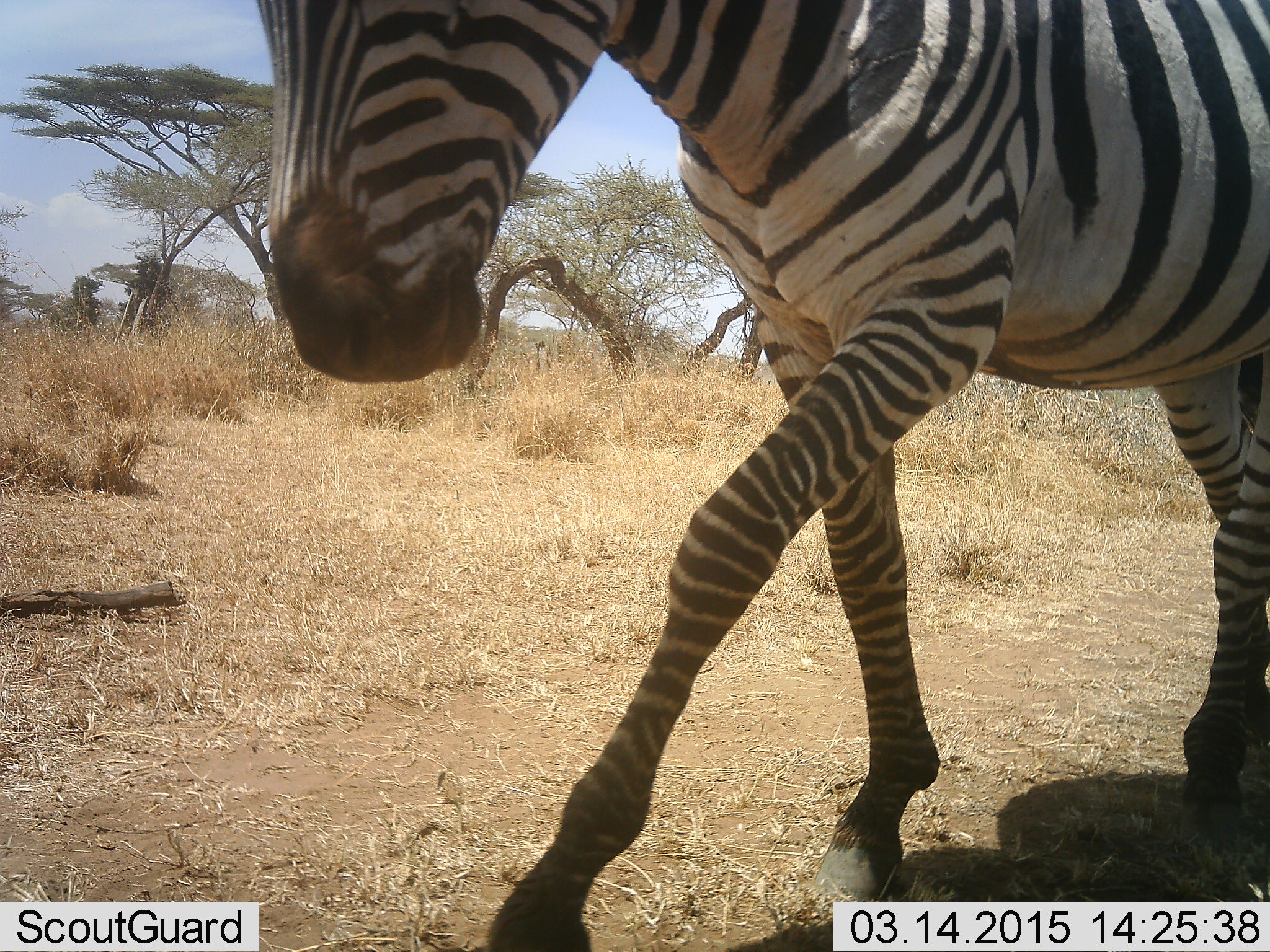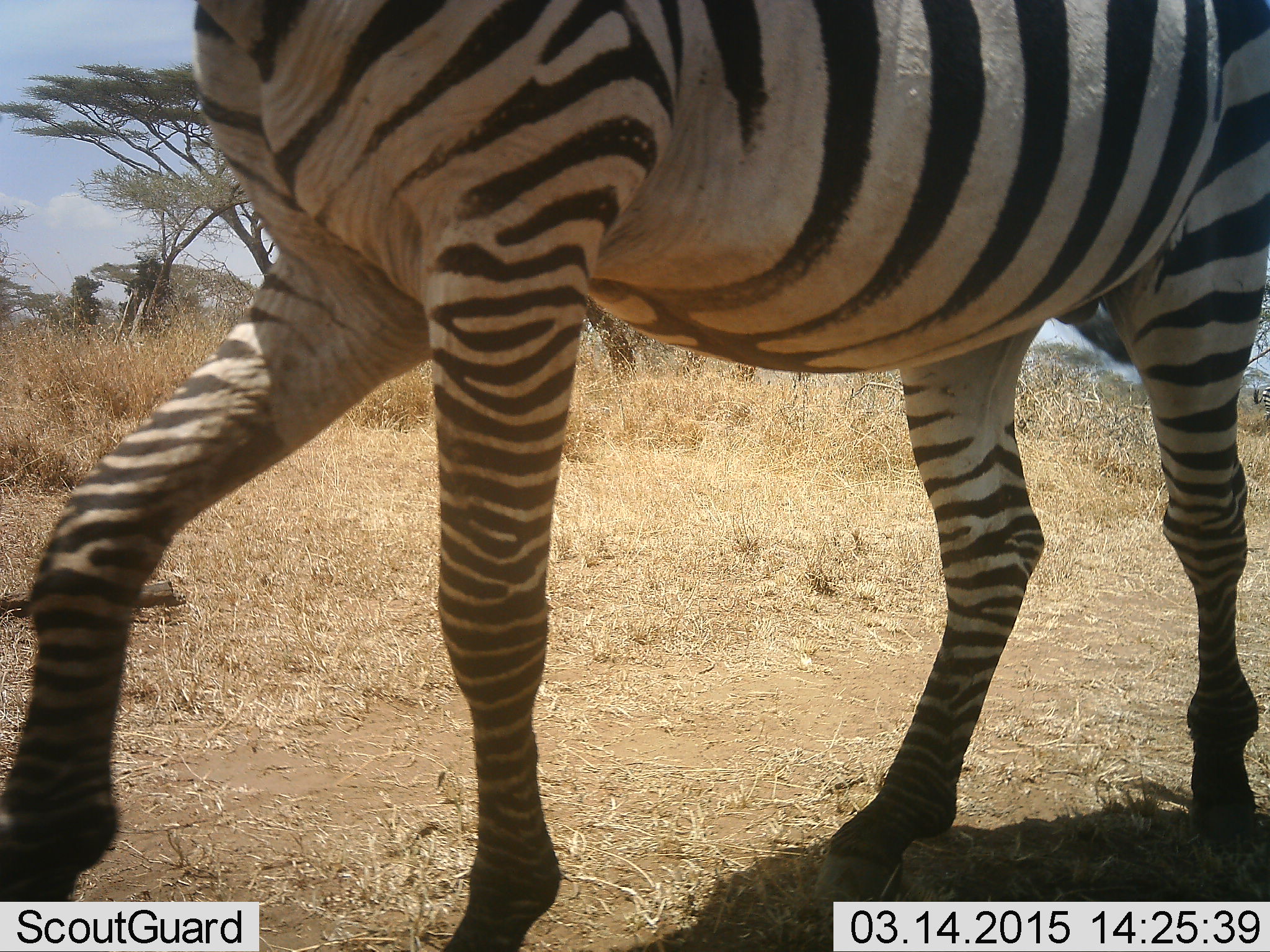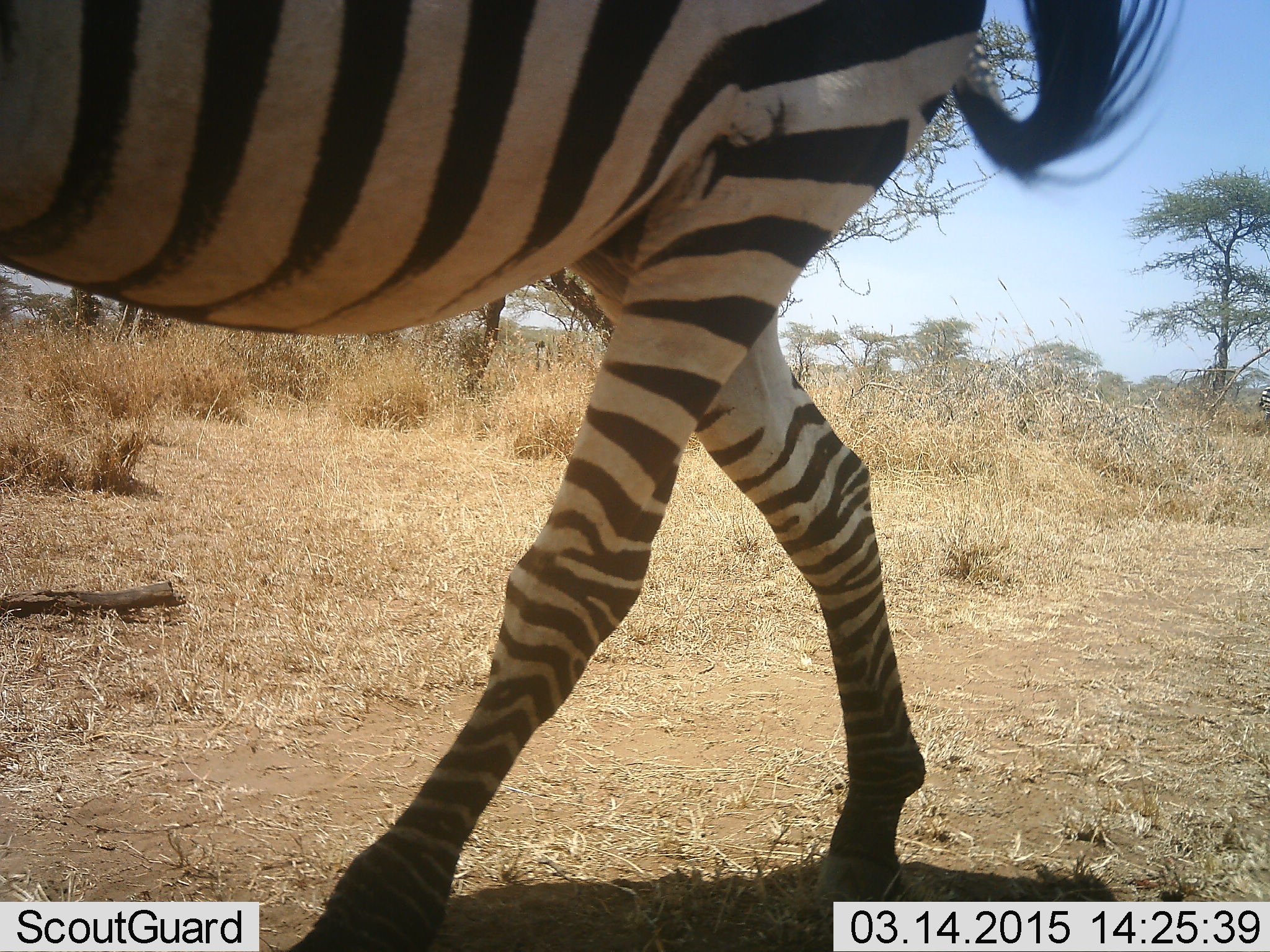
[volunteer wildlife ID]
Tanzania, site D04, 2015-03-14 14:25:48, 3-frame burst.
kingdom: Animalia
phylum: Chordata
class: Mammalia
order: Perissodactyla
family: Equidae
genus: Equus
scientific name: Equus quagga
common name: plains zebra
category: zebra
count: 1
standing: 10%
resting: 0%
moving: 100%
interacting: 0%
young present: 0%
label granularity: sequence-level